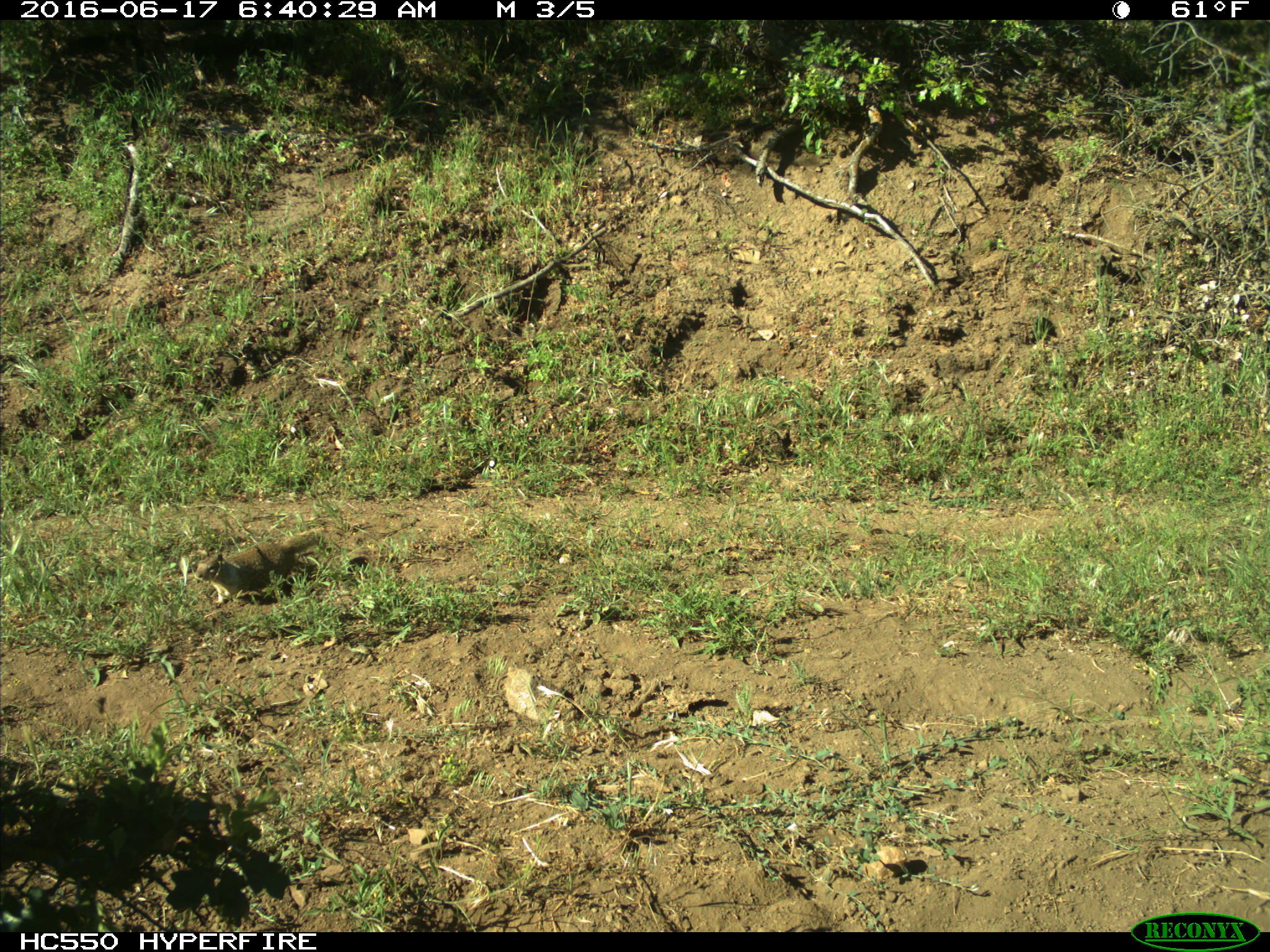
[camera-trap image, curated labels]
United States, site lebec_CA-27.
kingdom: Animalia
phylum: Chordata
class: Mammalia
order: Rodentia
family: Sciuridae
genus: Otospermophilus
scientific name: Otospermophilus beecheyi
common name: california ground squirrel